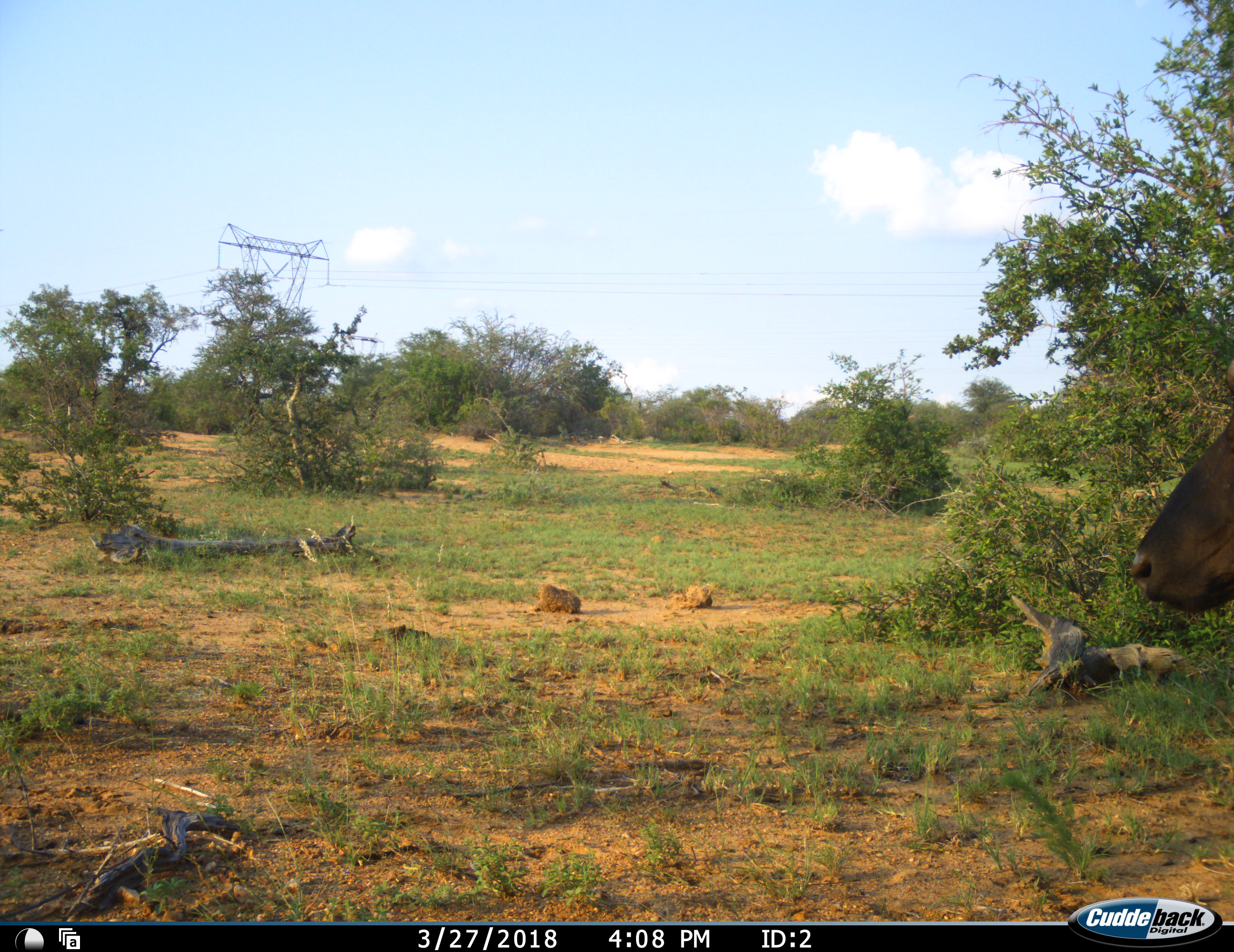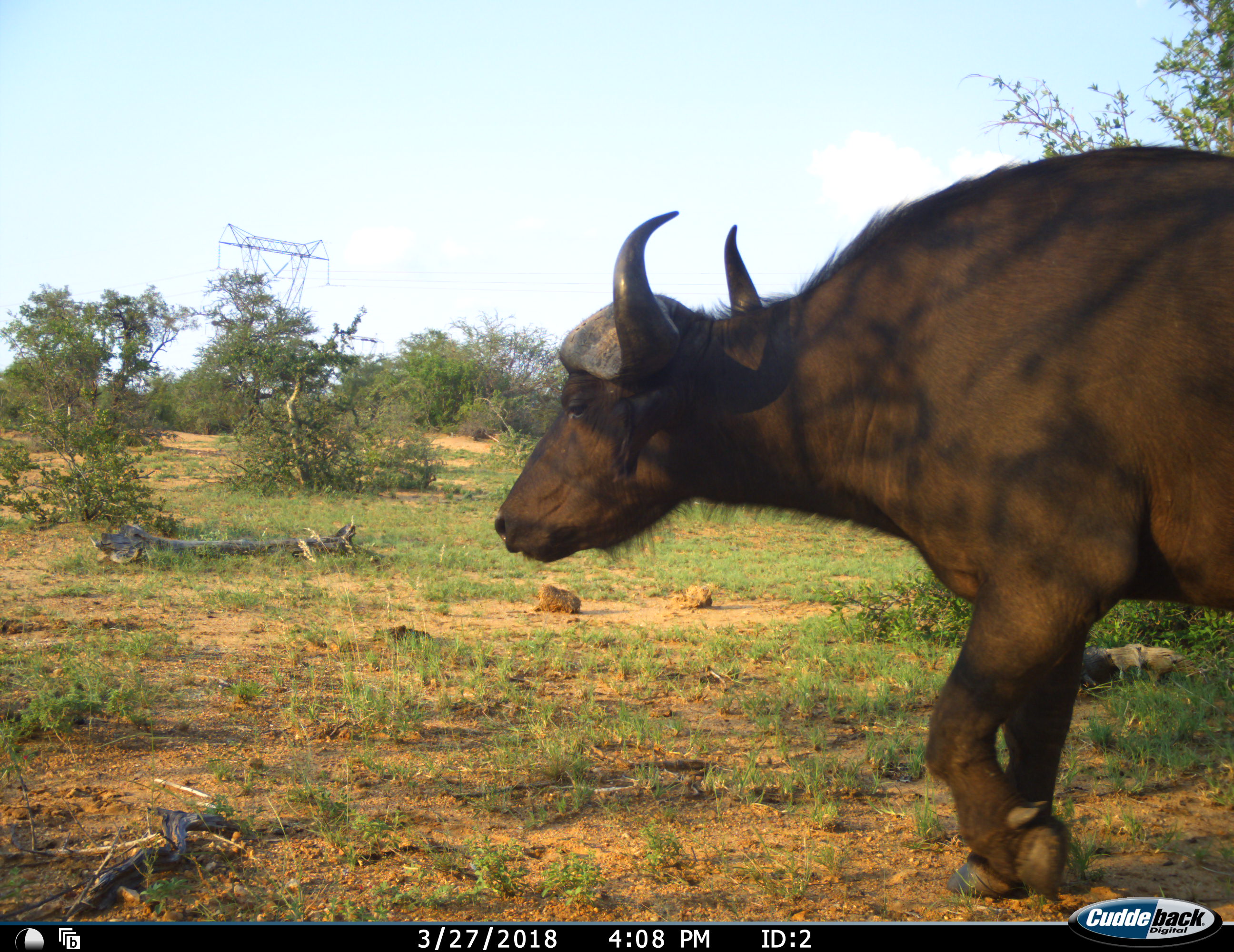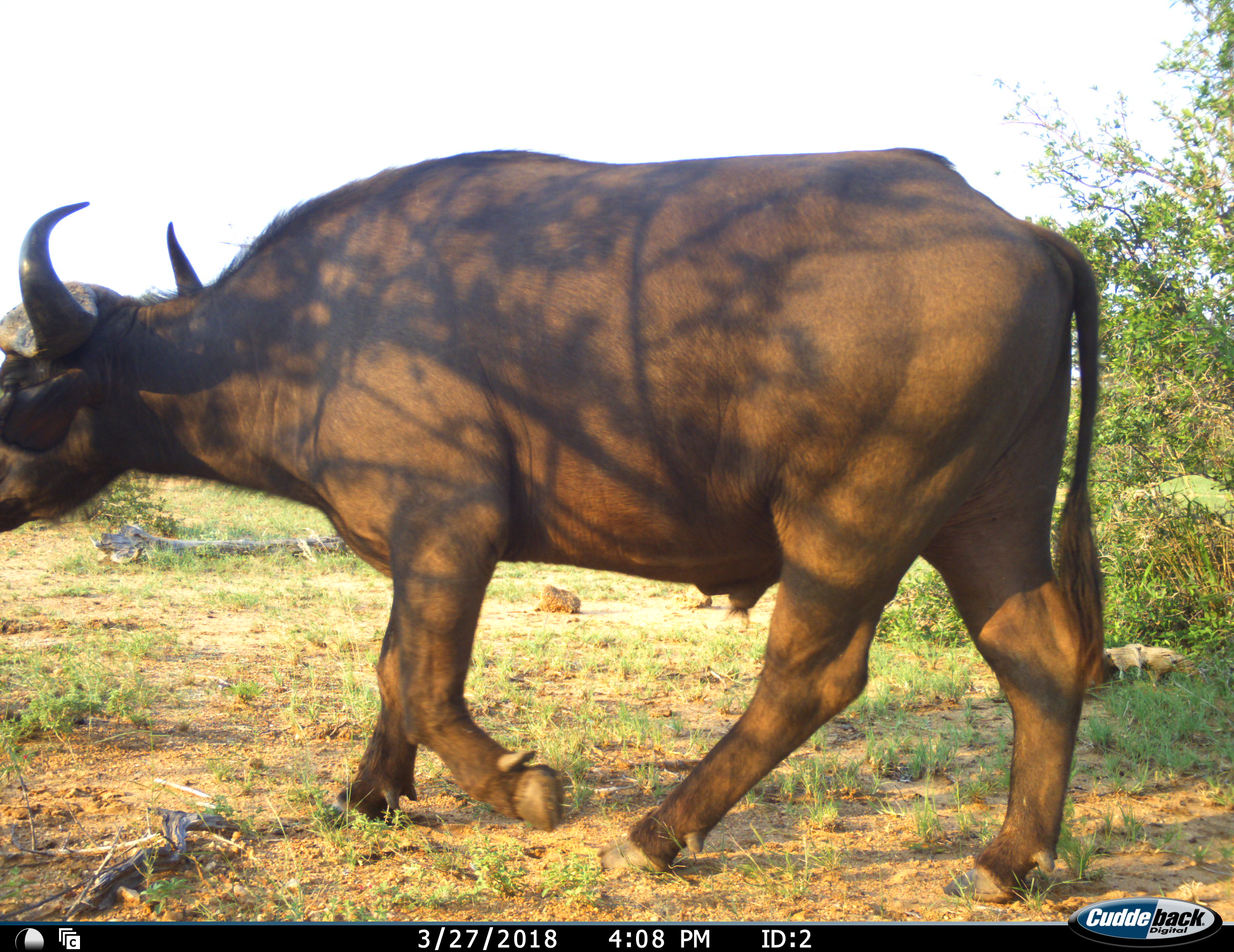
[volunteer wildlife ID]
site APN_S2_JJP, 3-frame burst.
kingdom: Animalia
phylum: Chordata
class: Mammalia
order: Artiodactyla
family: Bovidae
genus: Syncerus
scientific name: Syncerus caffer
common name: african buffalo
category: buffalo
Buffalo (african buffalo) (Syncerus caffer), count 1. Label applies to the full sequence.